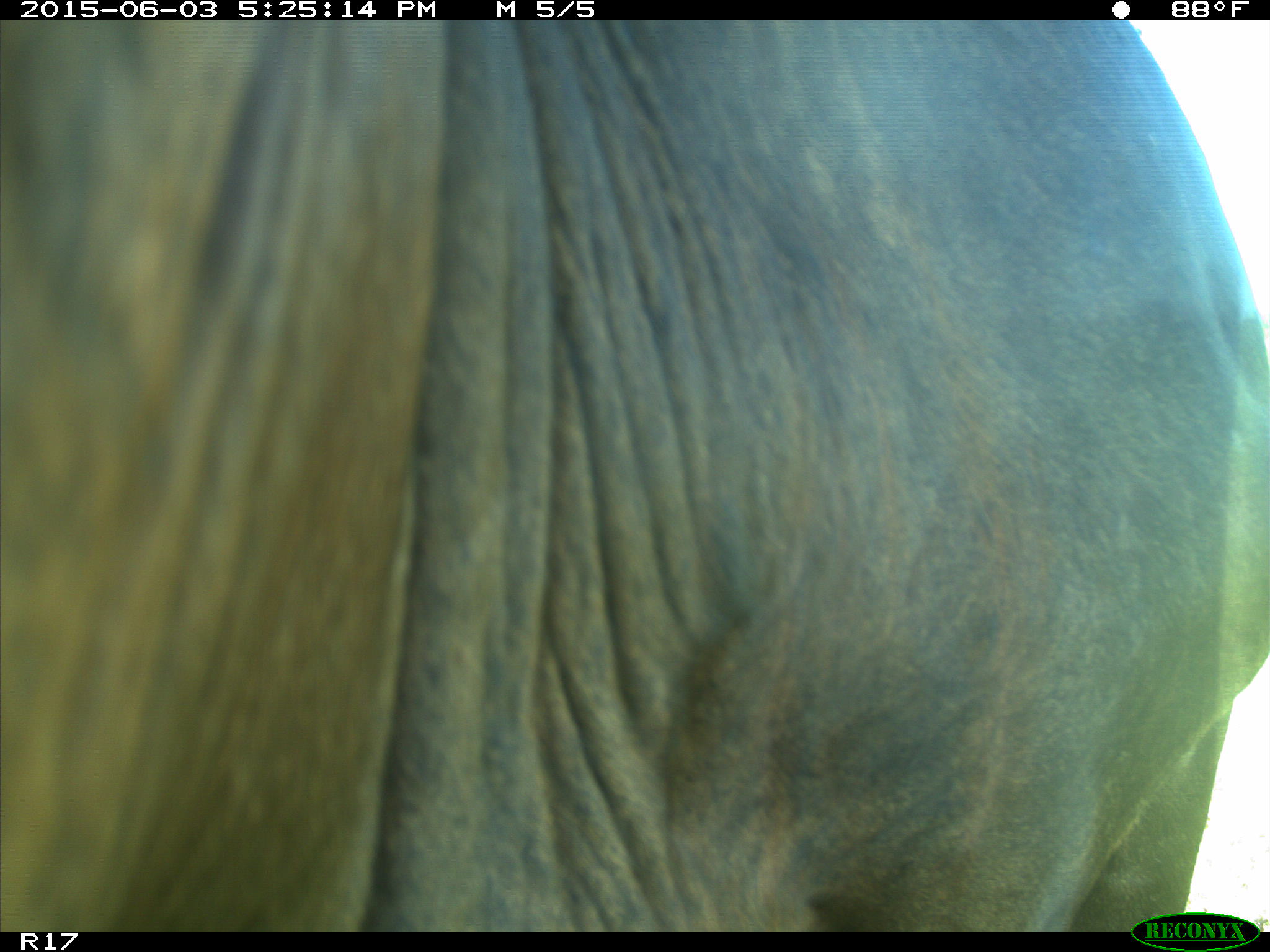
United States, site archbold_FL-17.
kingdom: Animalia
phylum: Chordata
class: Mammalia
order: Artiodactyla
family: Bovidae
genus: Bos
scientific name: Bos taurus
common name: domestic cow